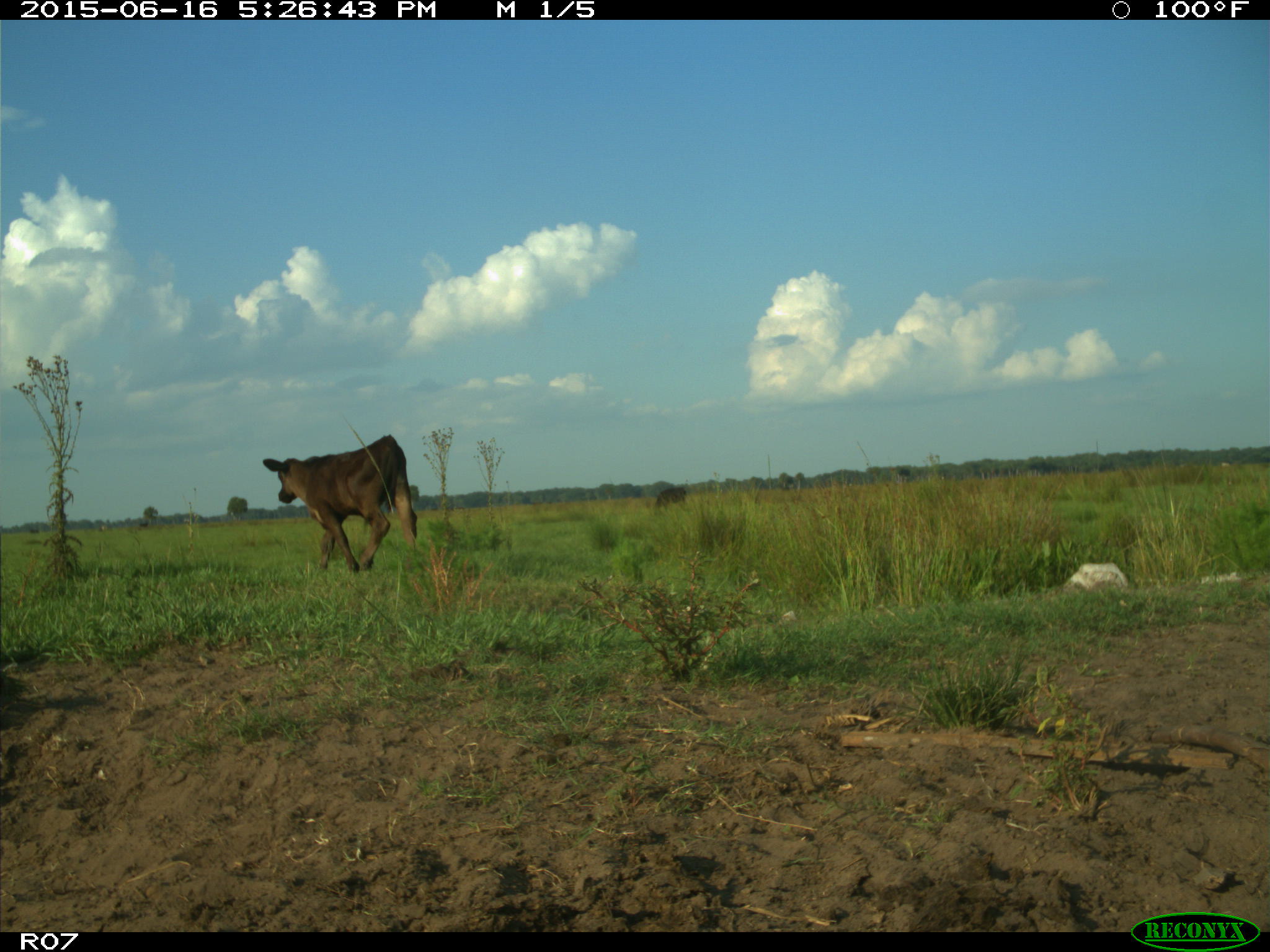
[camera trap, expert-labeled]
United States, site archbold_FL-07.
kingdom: Animalia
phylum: Chordata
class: Mammalia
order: Artiodactyla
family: Bovidae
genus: Bos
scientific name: Bos taurus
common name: domestic cow